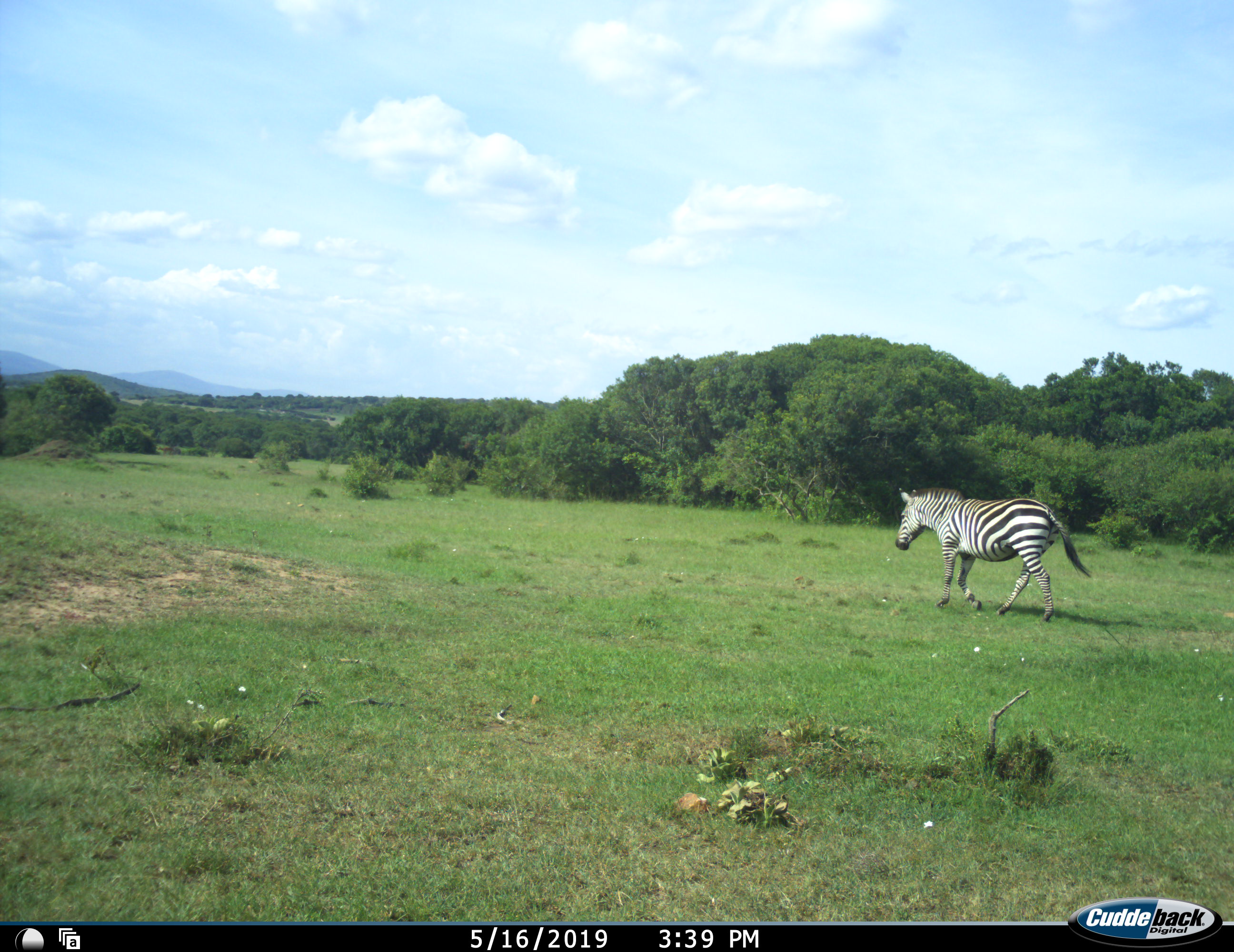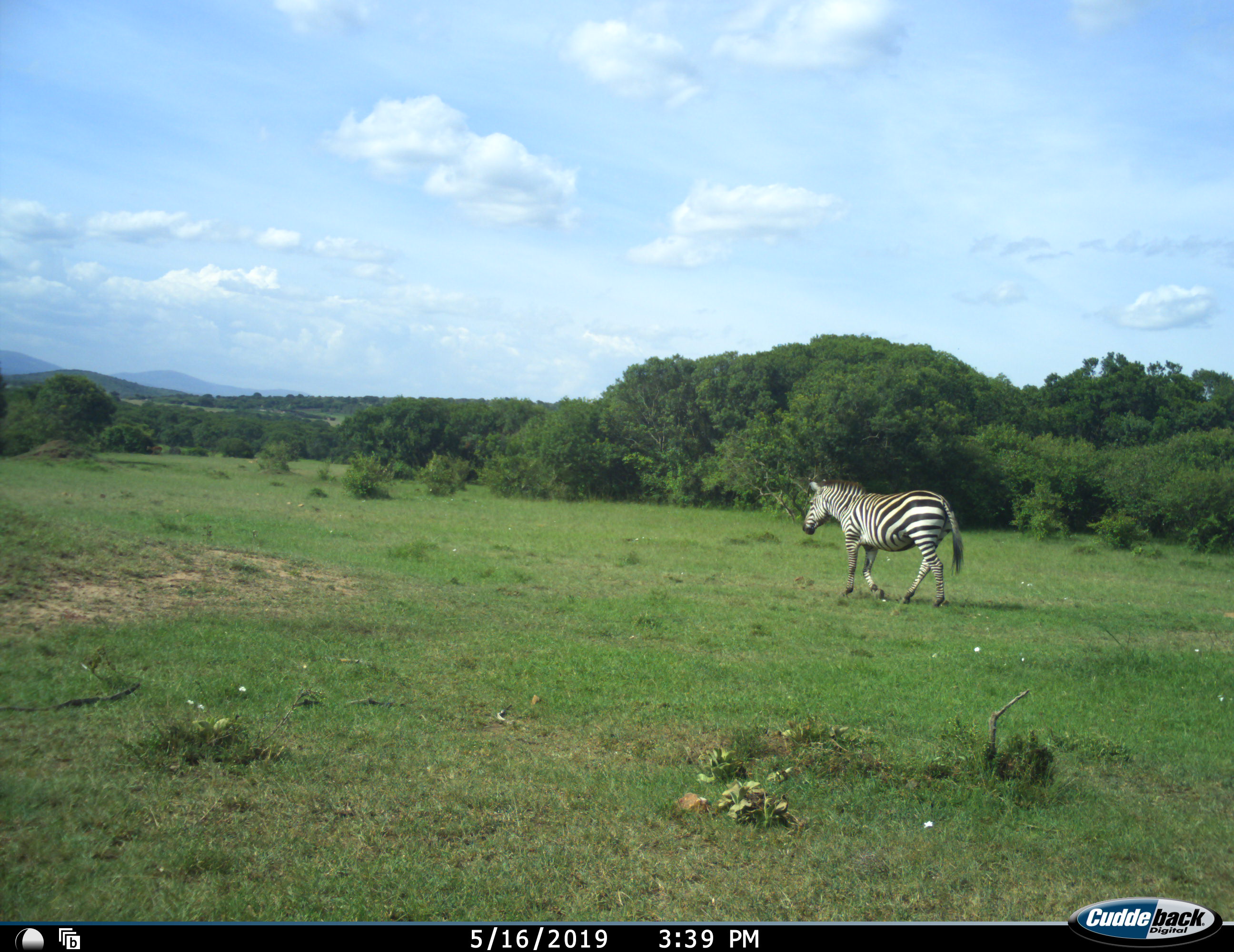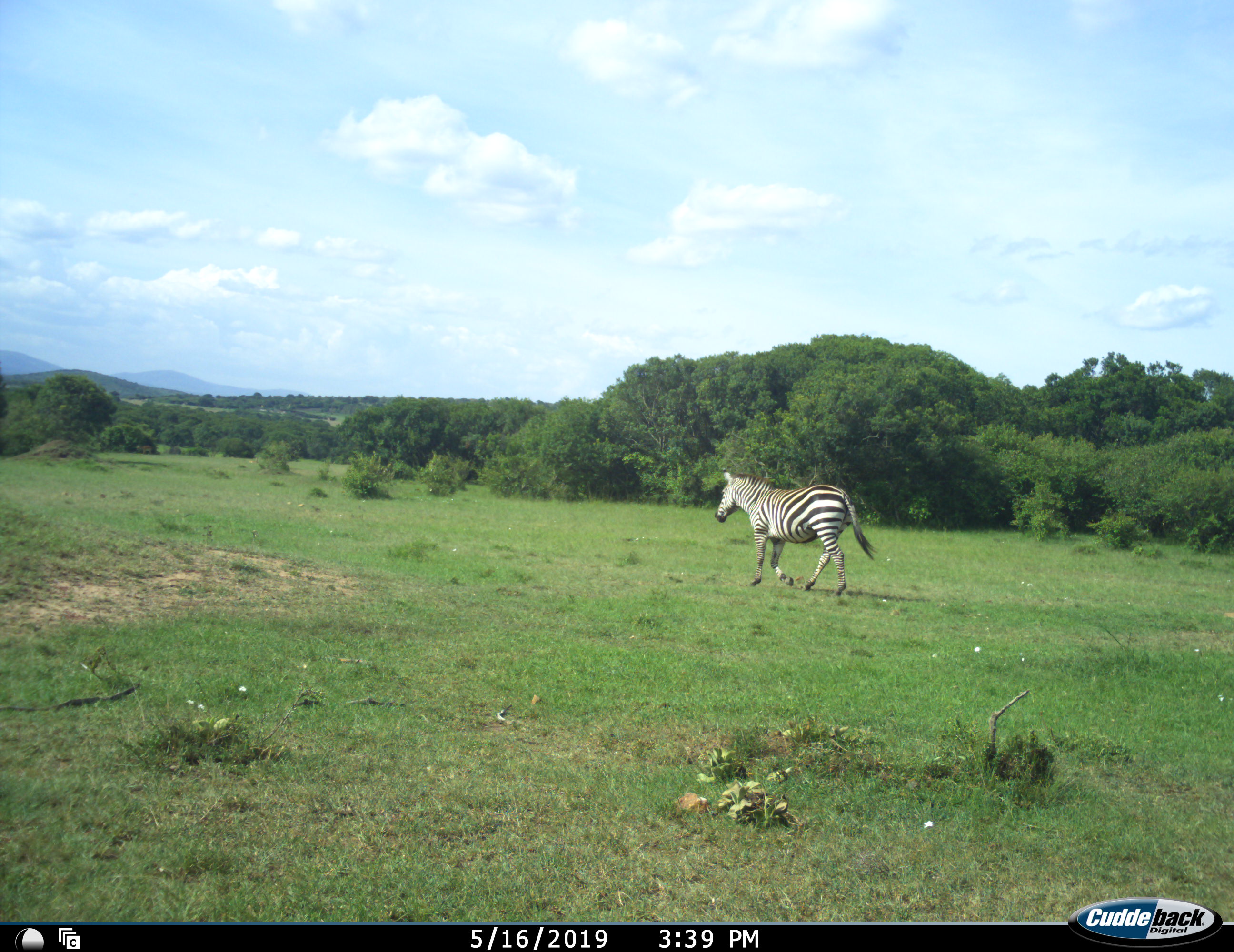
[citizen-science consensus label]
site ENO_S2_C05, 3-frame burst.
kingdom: Animalia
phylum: Chordata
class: Mammalia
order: Perissodactyla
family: Equidae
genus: Equus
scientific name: Equus quagga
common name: plains zebra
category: zebraplains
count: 1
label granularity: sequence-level